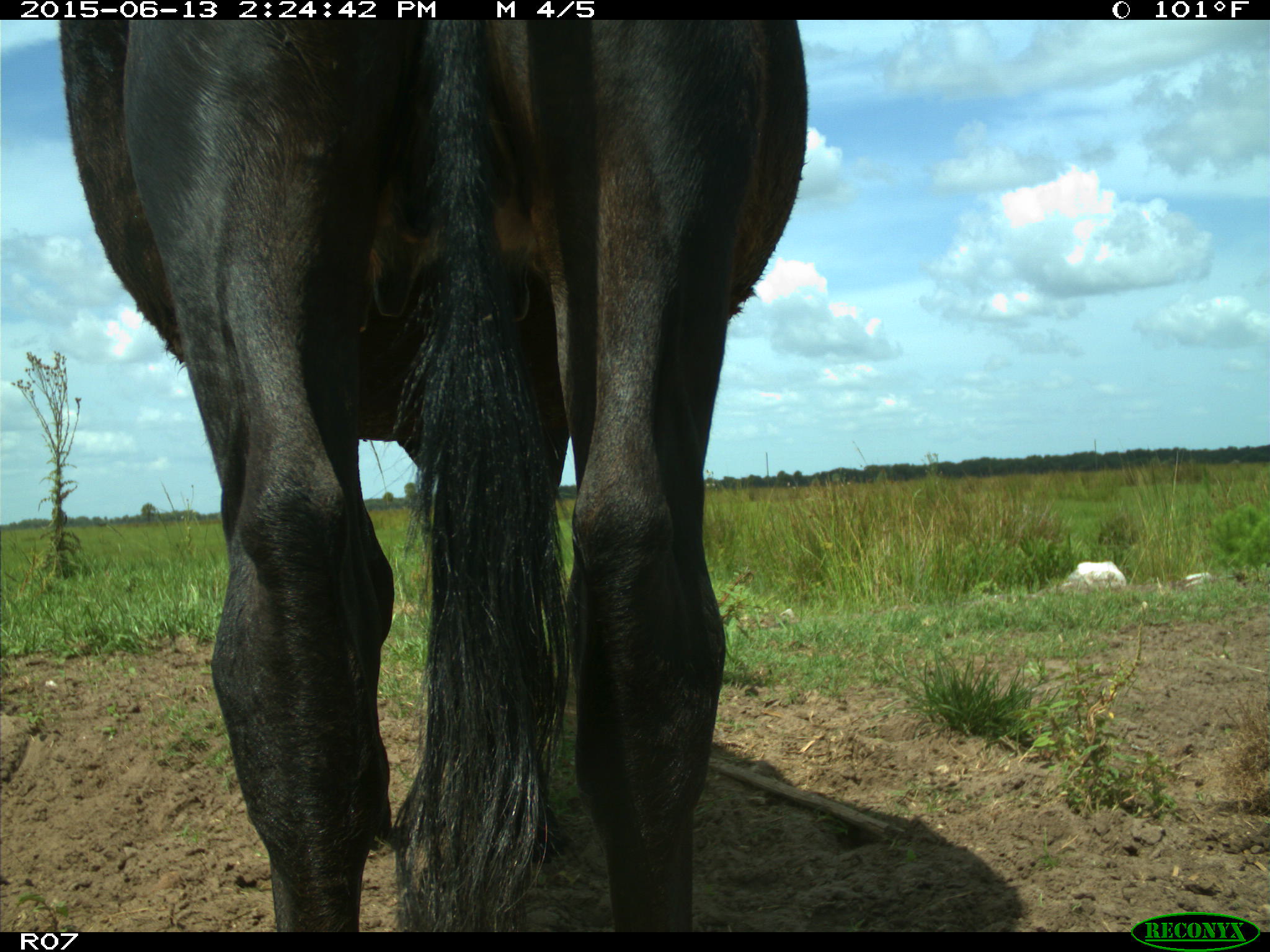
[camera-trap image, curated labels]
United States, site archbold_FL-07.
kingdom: Animalia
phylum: Chordata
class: Mammalia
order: Artiodactyla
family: Bovidae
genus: Bos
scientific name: Bos taurus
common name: domestic cow